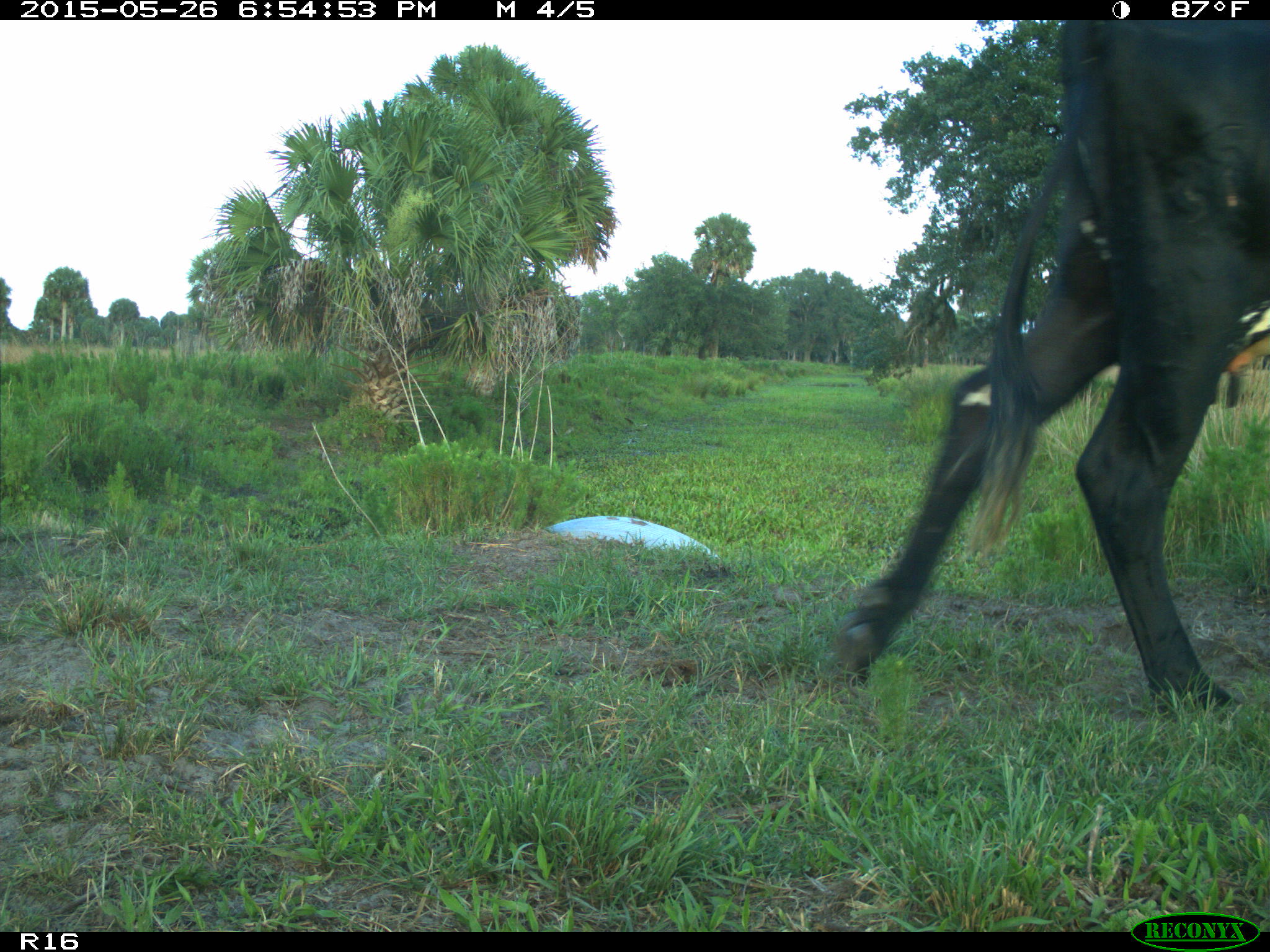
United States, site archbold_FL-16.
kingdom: Animalia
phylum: Chordata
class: Mammalia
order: Artiodactyla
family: Bovidae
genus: Bos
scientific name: Bos taurus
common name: domestic cow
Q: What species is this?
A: Bos taurus (domestic cow).